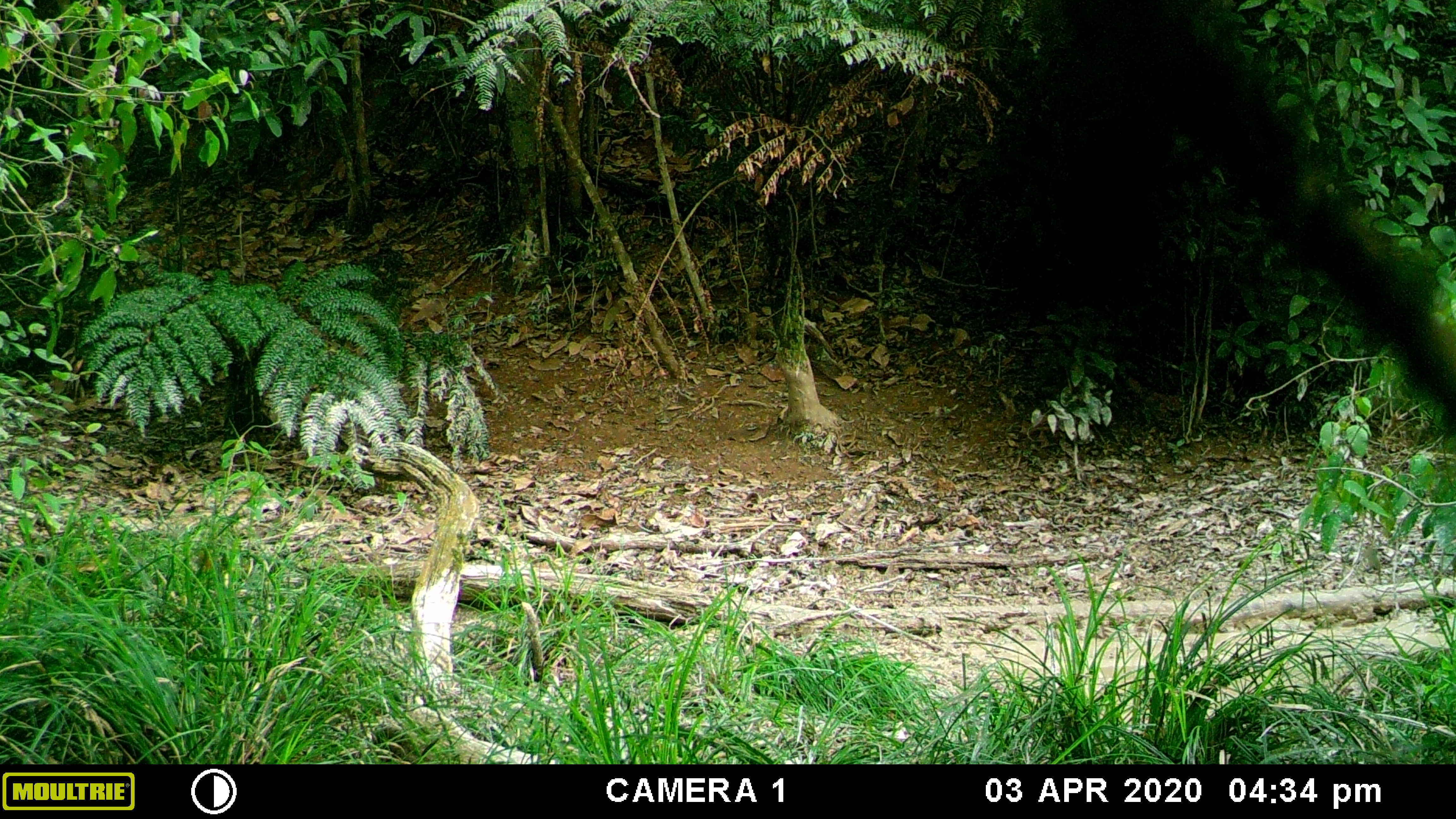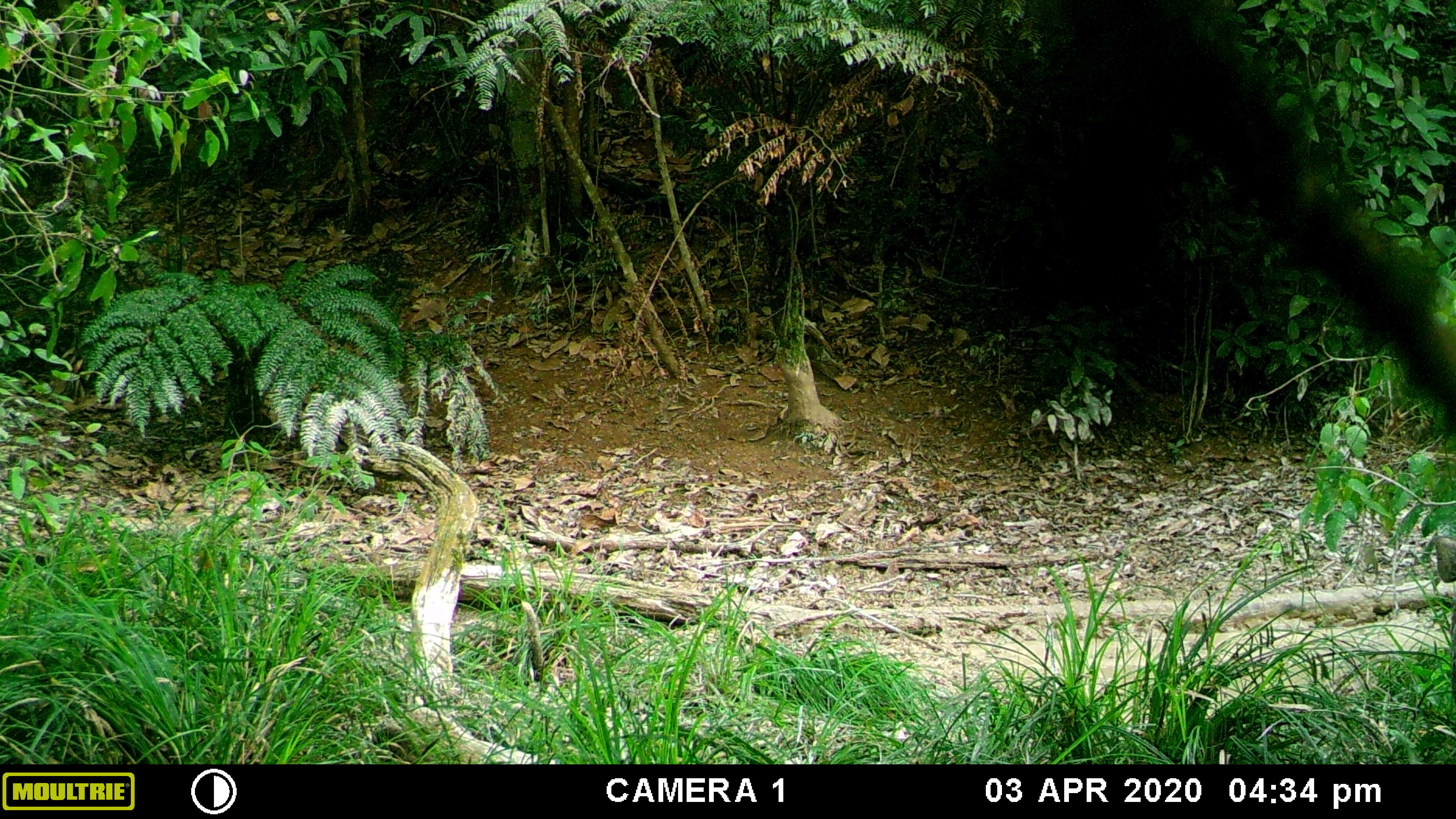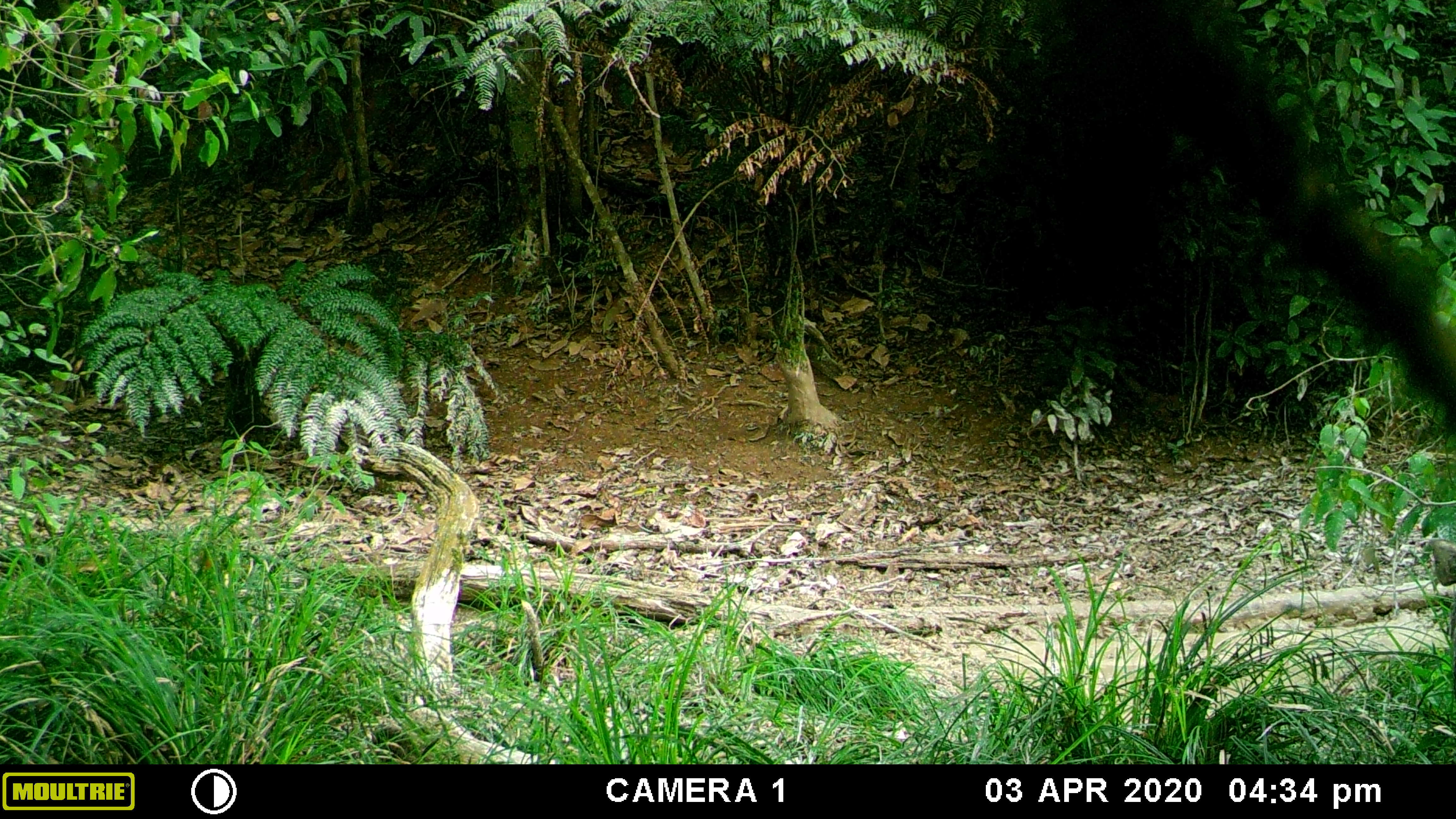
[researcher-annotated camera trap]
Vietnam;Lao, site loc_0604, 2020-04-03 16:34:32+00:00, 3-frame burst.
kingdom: Animalia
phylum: Chordata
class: Mammalia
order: Artiodactyla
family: Suidae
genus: Sus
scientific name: Sus scrofa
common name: eurasian wild pig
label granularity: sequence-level